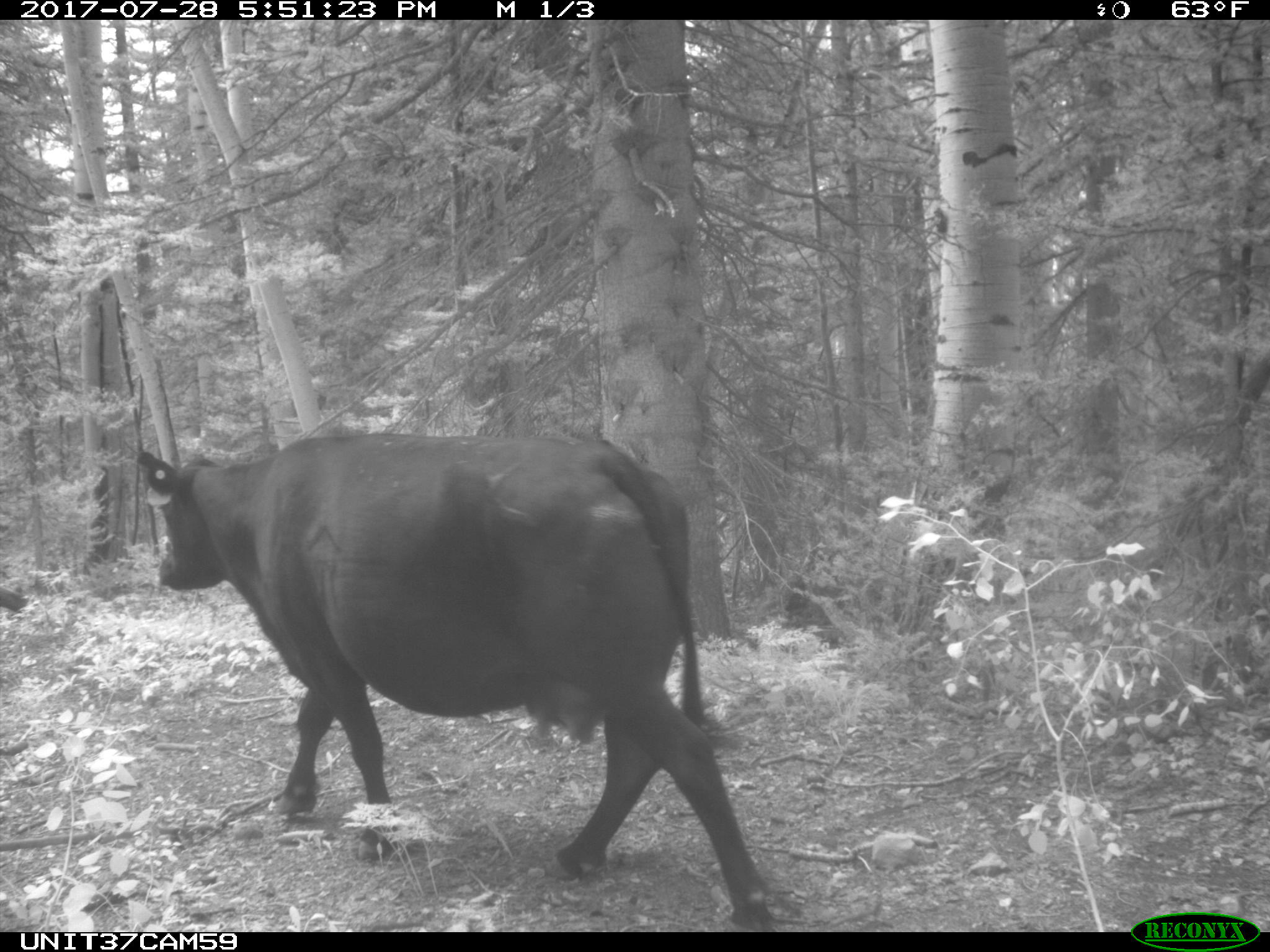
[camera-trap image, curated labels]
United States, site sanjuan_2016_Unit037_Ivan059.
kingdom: Animalia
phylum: Chordata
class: Mammalia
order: Artiodactyla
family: Bovidae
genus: Bos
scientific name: Bos taurus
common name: domestic cow